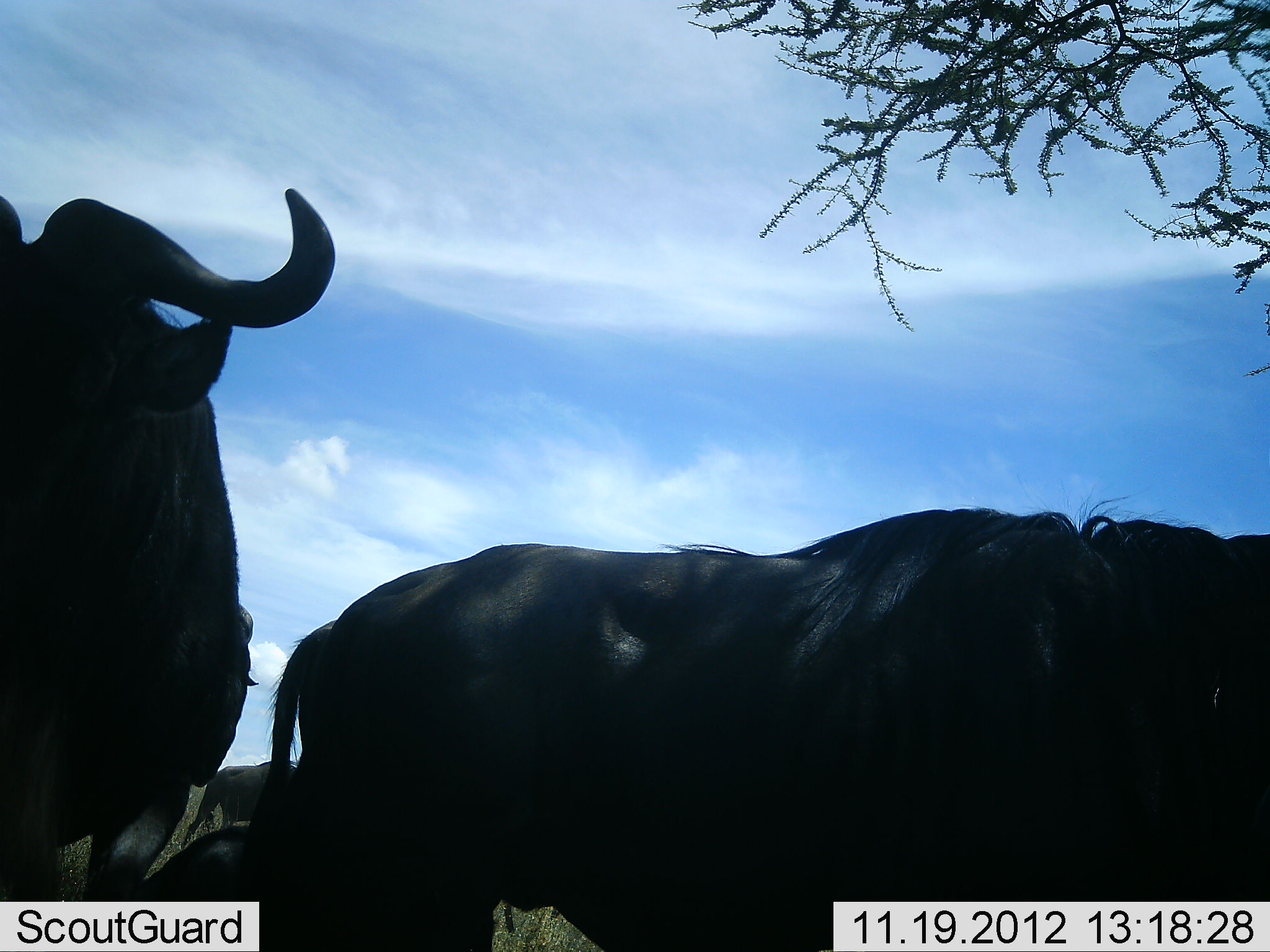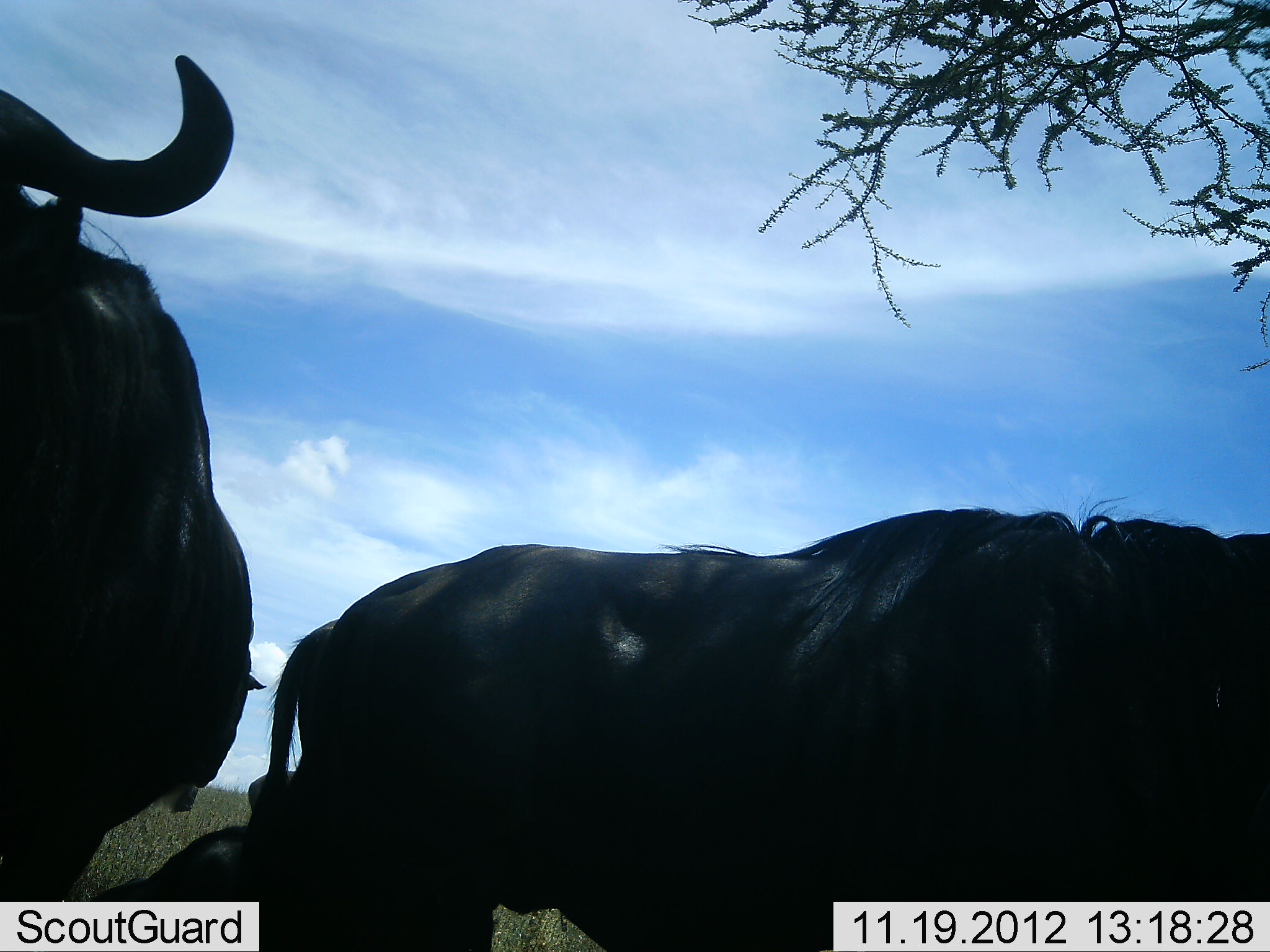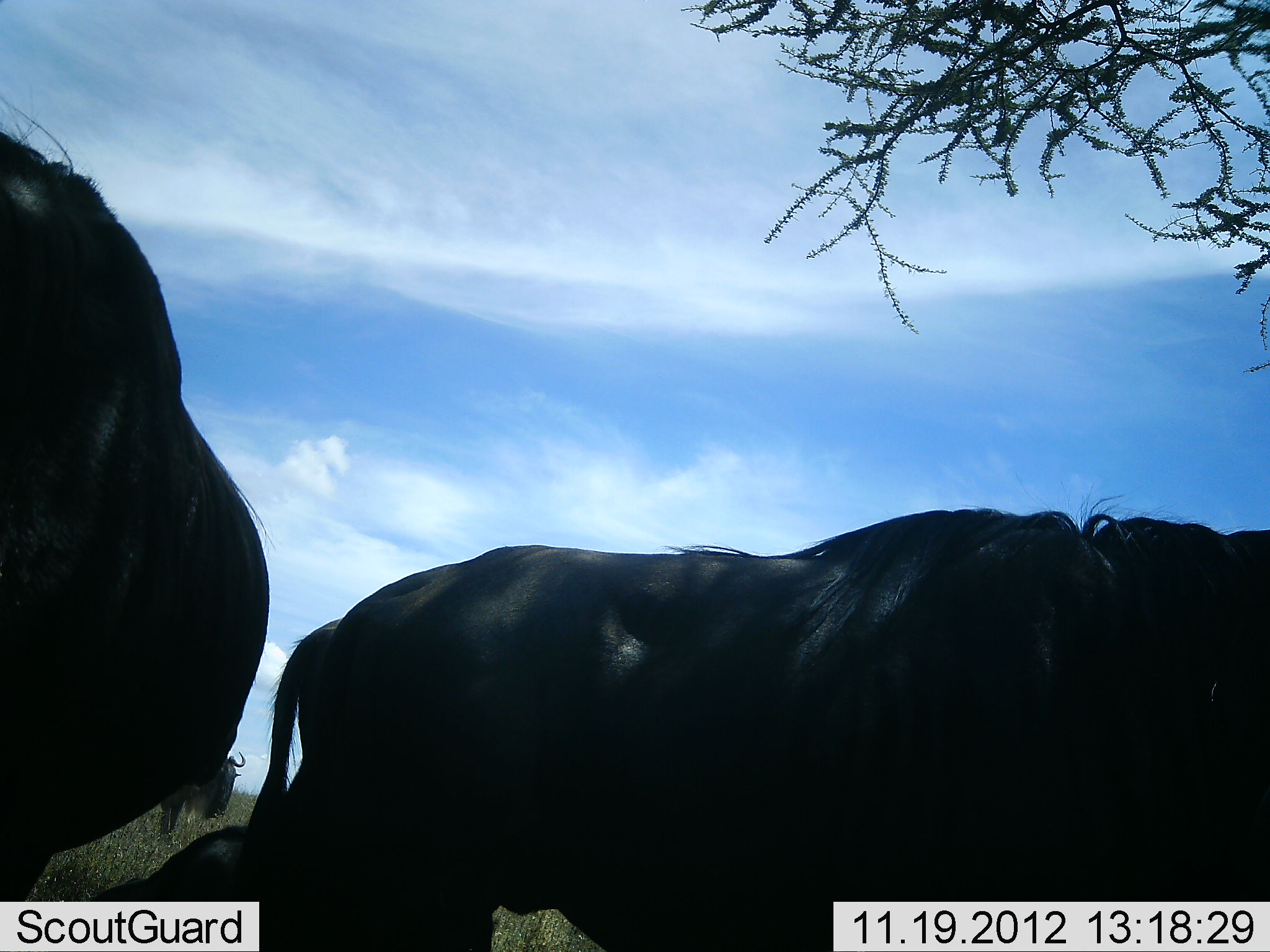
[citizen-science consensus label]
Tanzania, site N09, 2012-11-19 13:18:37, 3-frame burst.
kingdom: Animalia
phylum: Chordata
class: Mammalia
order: Artiodactyla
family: Bovidae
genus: Connochaetes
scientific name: Connochaetes taurinus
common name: blue wildebeest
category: wildebeest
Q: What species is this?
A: Wildebeest (blue wildebeest) (Connochaetes taurinus).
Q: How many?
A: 4.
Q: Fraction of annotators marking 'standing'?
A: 90%.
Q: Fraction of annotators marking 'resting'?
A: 60%.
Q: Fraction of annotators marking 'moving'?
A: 40%.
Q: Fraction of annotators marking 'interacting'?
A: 0%.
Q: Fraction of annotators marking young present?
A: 0%.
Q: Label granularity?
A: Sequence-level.